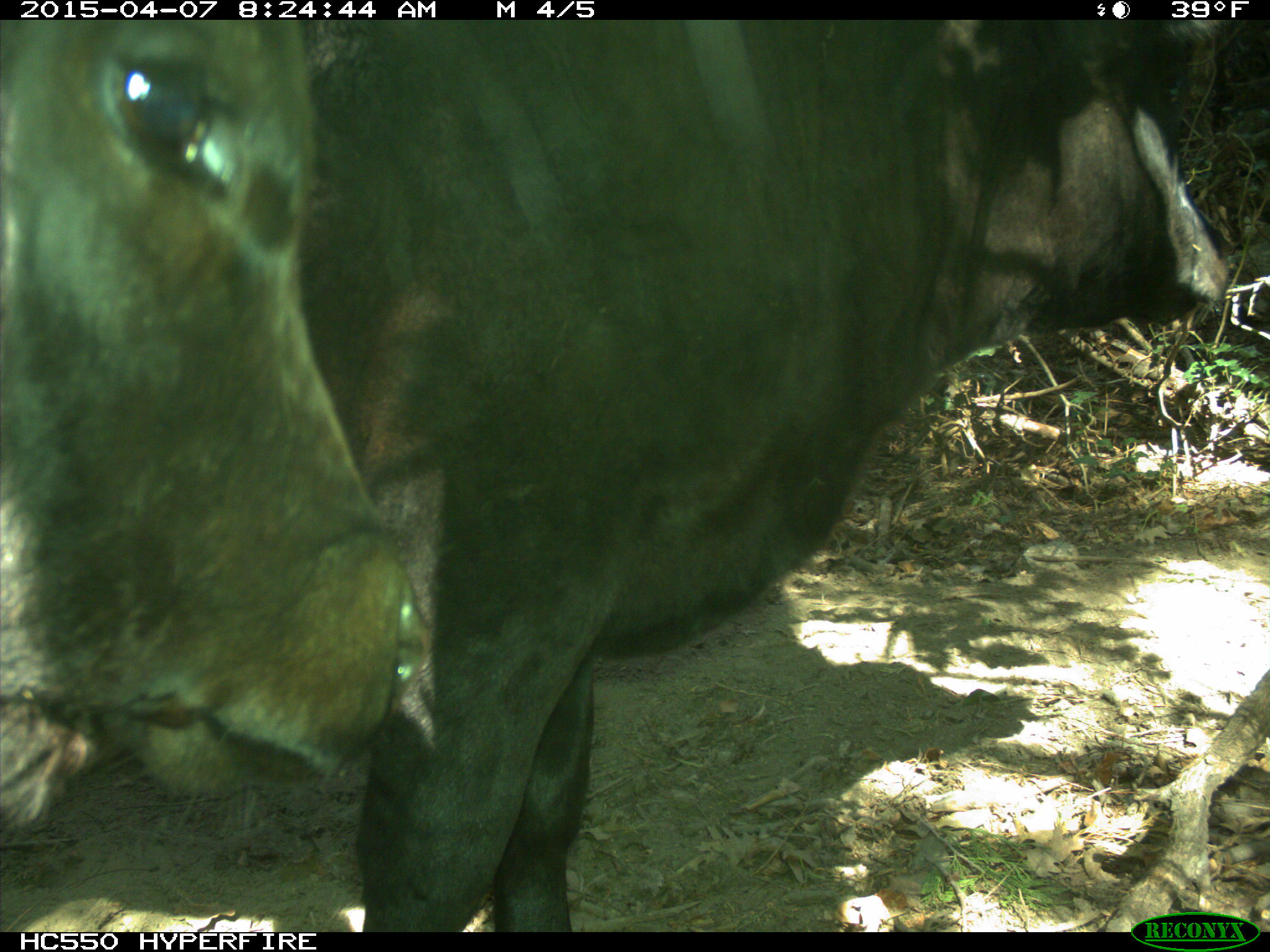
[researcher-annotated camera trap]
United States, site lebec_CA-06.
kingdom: Animalia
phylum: Chordata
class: Mammalia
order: Artiodactyla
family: Bovidae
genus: Bos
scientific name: Bos taurus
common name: domestic cow